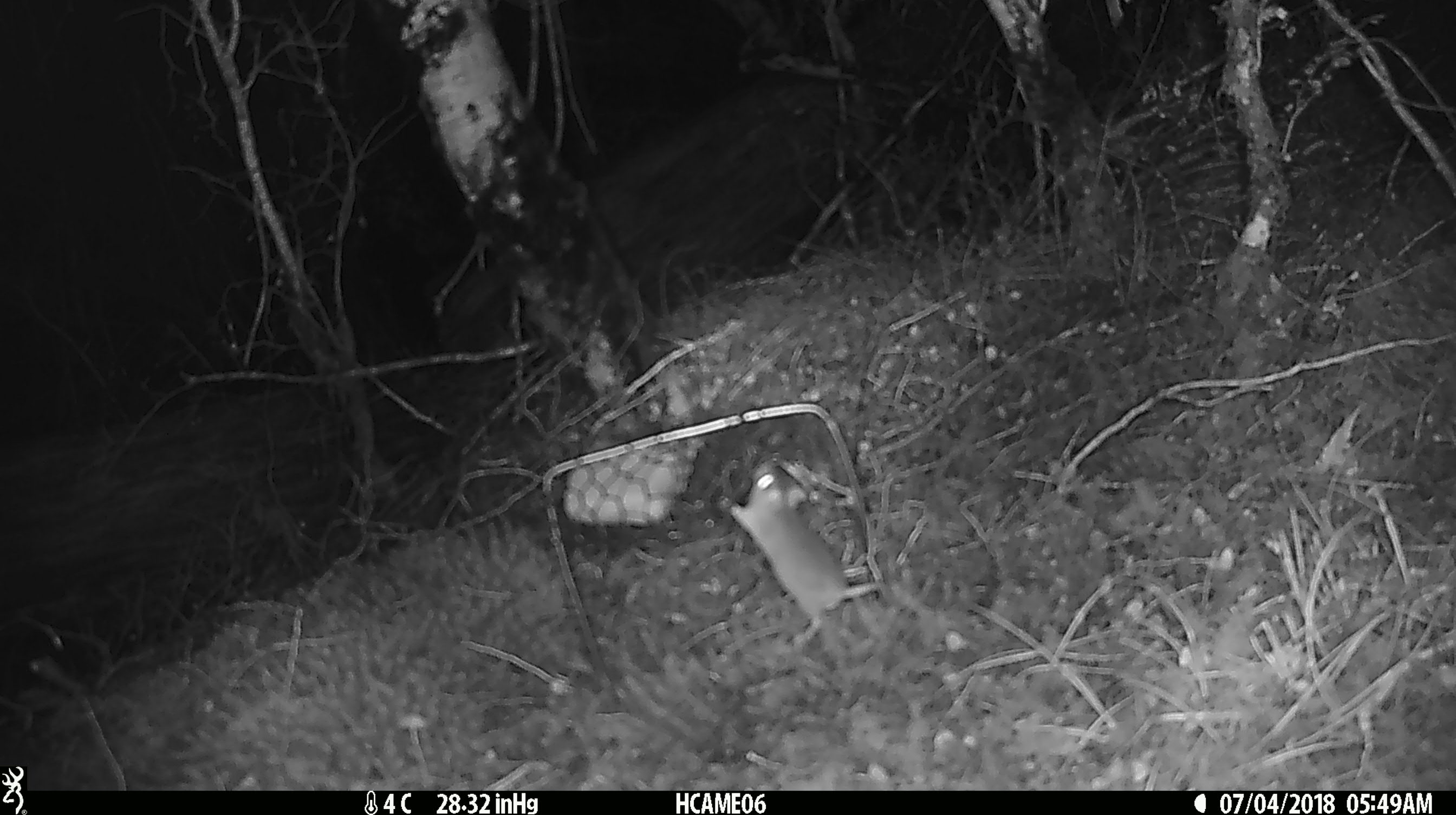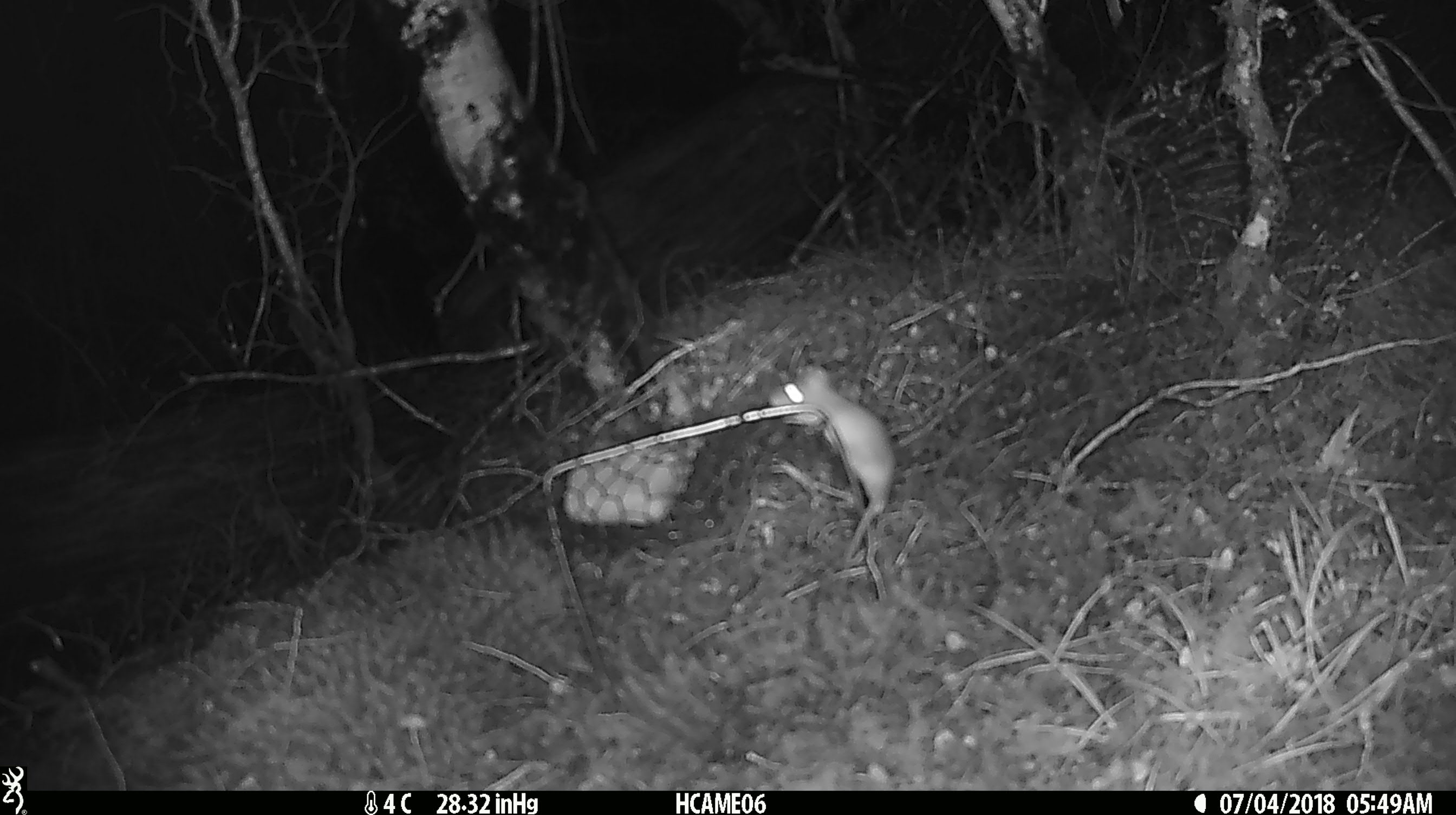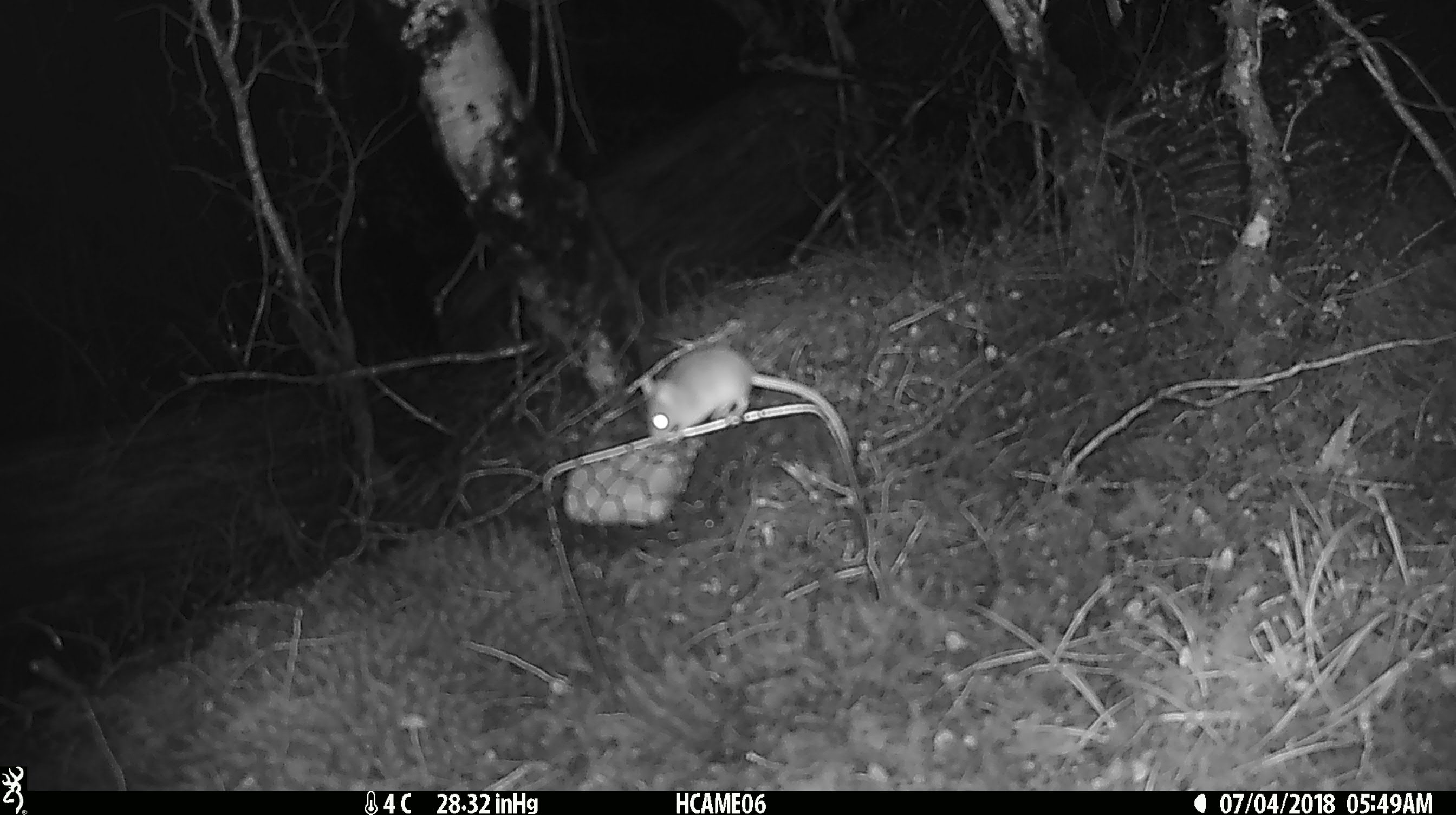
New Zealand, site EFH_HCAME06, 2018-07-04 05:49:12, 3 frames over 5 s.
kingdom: Animalia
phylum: Chordata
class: Mammalia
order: Rodentia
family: Muridae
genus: Mus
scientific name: Mus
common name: mouse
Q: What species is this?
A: Mouse (Mus).